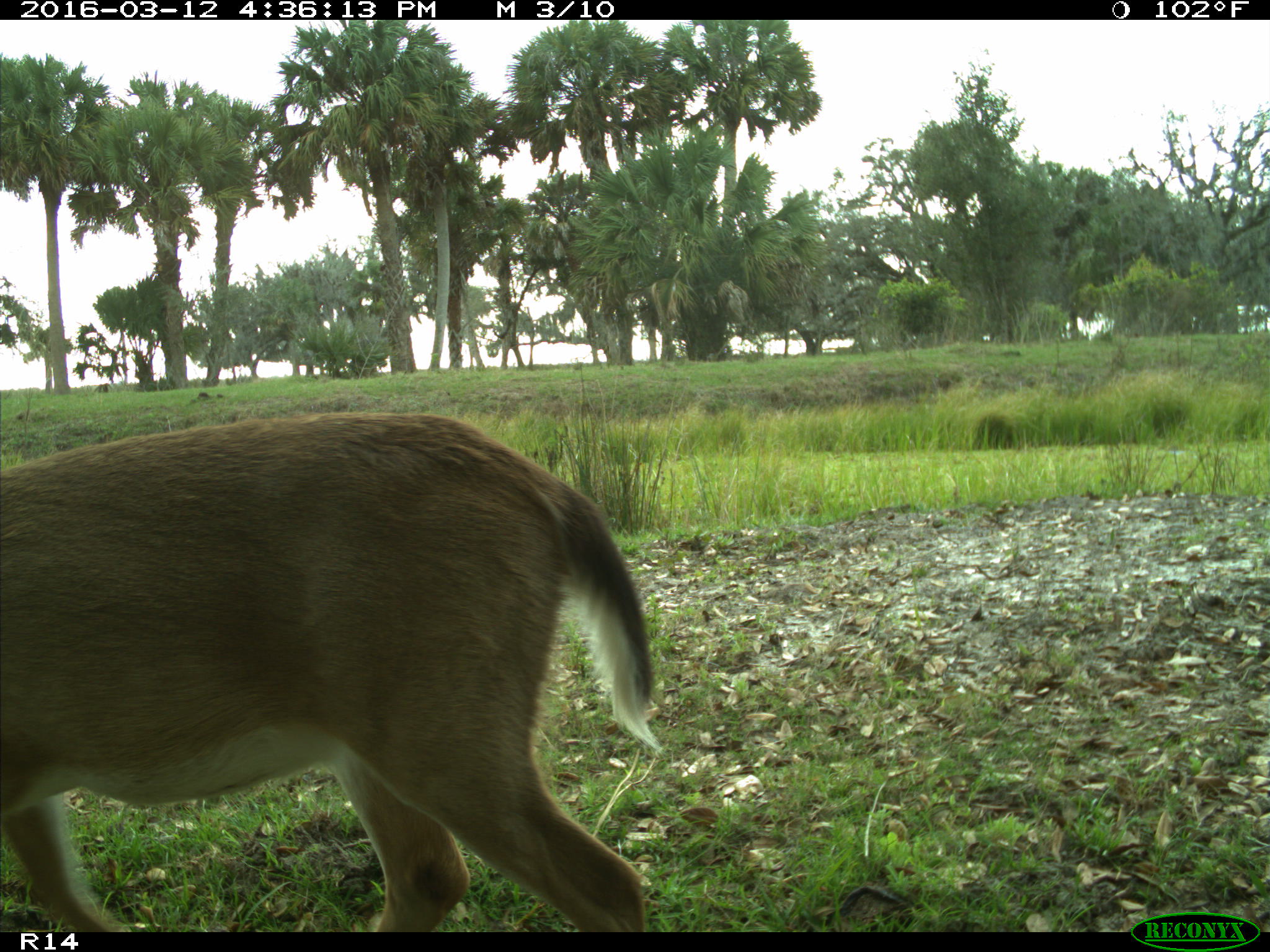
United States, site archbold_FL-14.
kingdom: Animalia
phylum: Chordata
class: Mammalia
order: Artiodactyla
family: Cervidae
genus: Odocoileus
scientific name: Odocoileus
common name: deer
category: unidentified deer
Unidentified deer (deer) (Odocoileus).